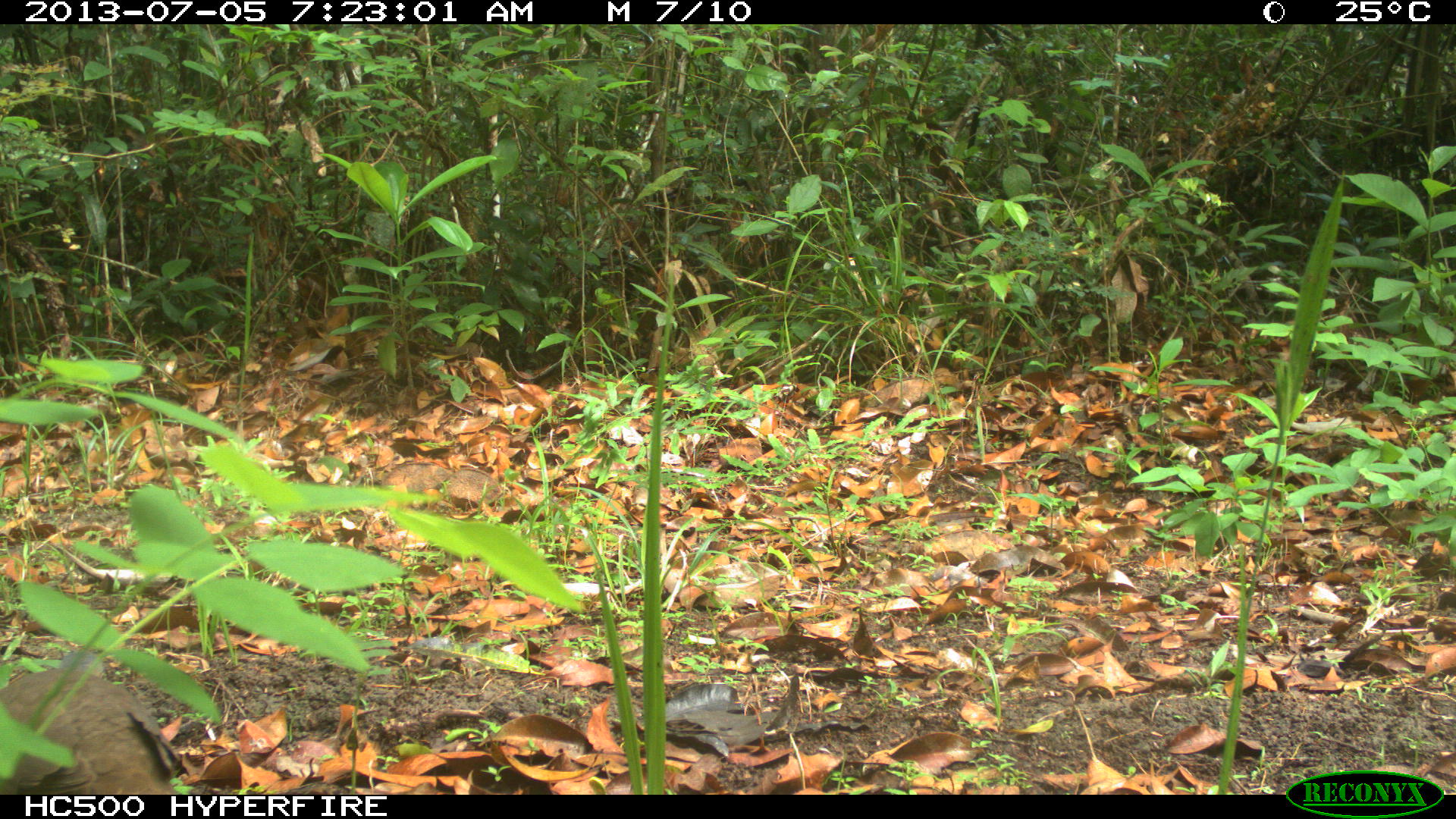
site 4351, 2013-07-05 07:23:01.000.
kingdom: Animalia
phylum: Chordata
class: Aves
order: Columbiformes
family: Columbidae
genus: Leptotila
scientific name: Leptotila plumbeiceps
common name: gray-headed dove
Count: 1.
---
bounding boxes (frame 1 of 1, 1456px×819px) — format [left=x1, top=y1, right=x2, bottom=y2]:
leptotila plumbeiceps: [left=0, top=651, right=186, bottom=794]